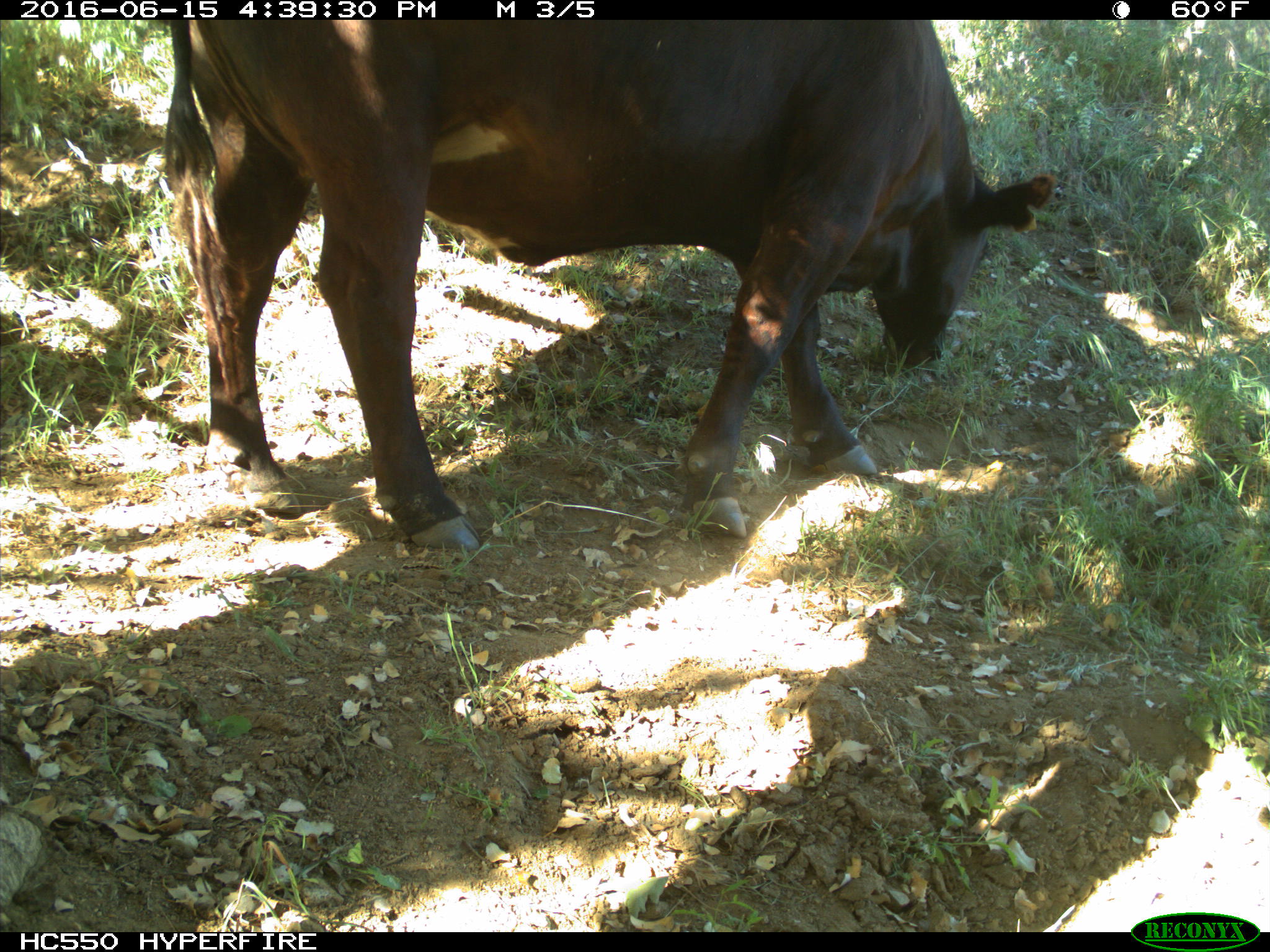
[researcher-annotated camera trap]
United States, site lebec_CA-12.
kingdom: Animalia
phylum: Chordata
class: Mammalia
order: Artiodactyla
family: Bovidae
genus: Bos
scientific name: Bos taurus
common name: domestic cow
Bos taurus (domestic cow).